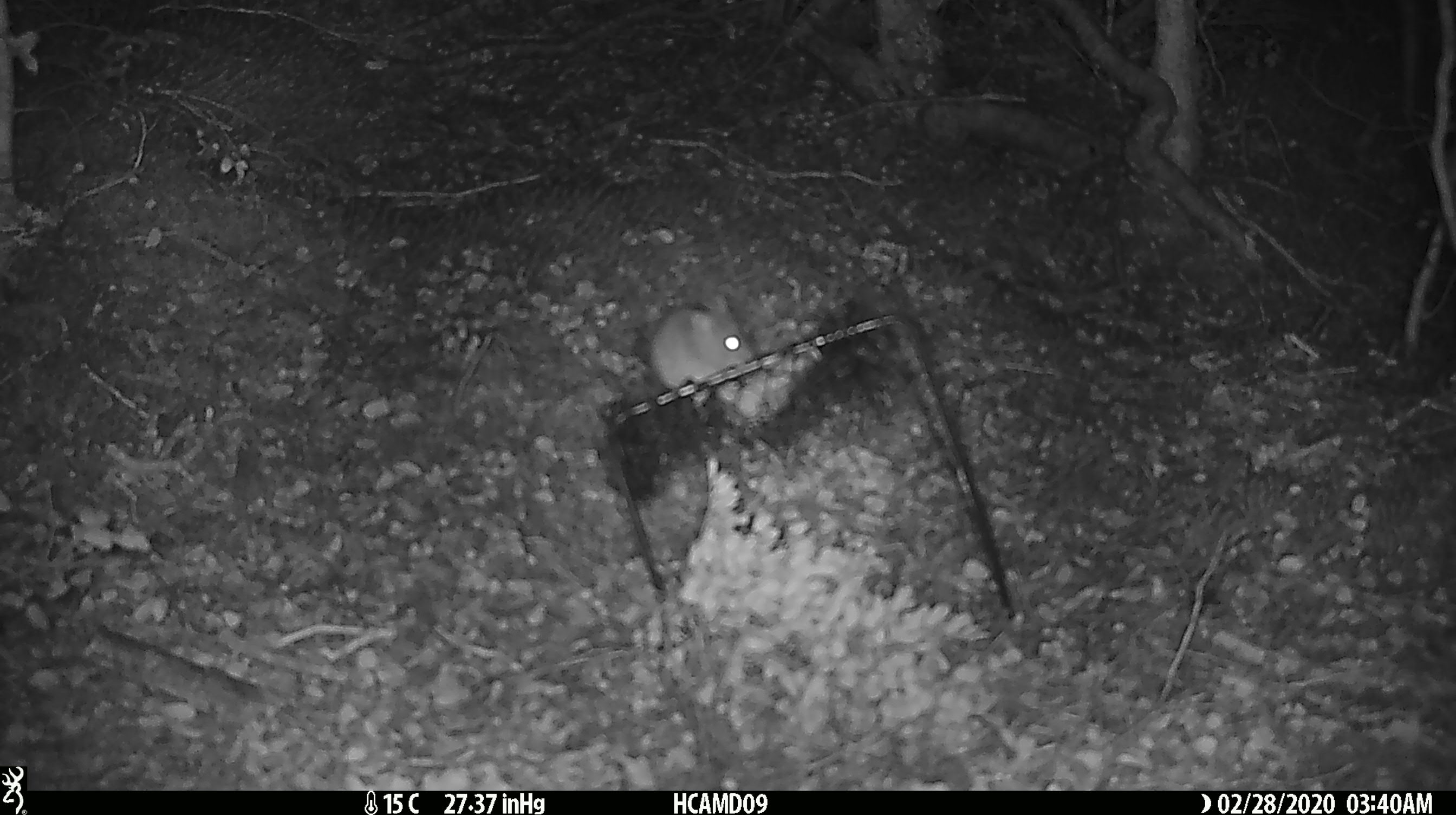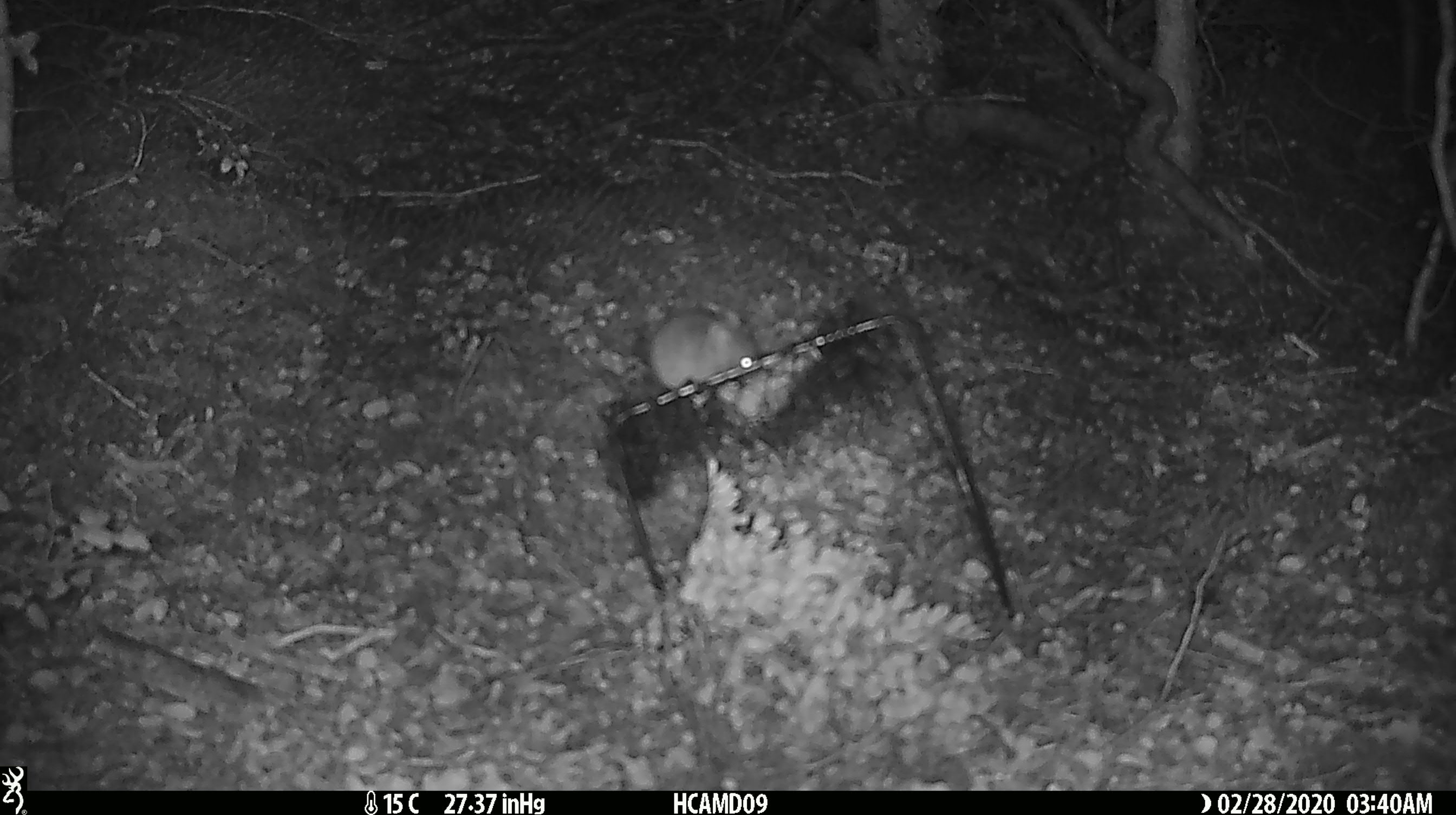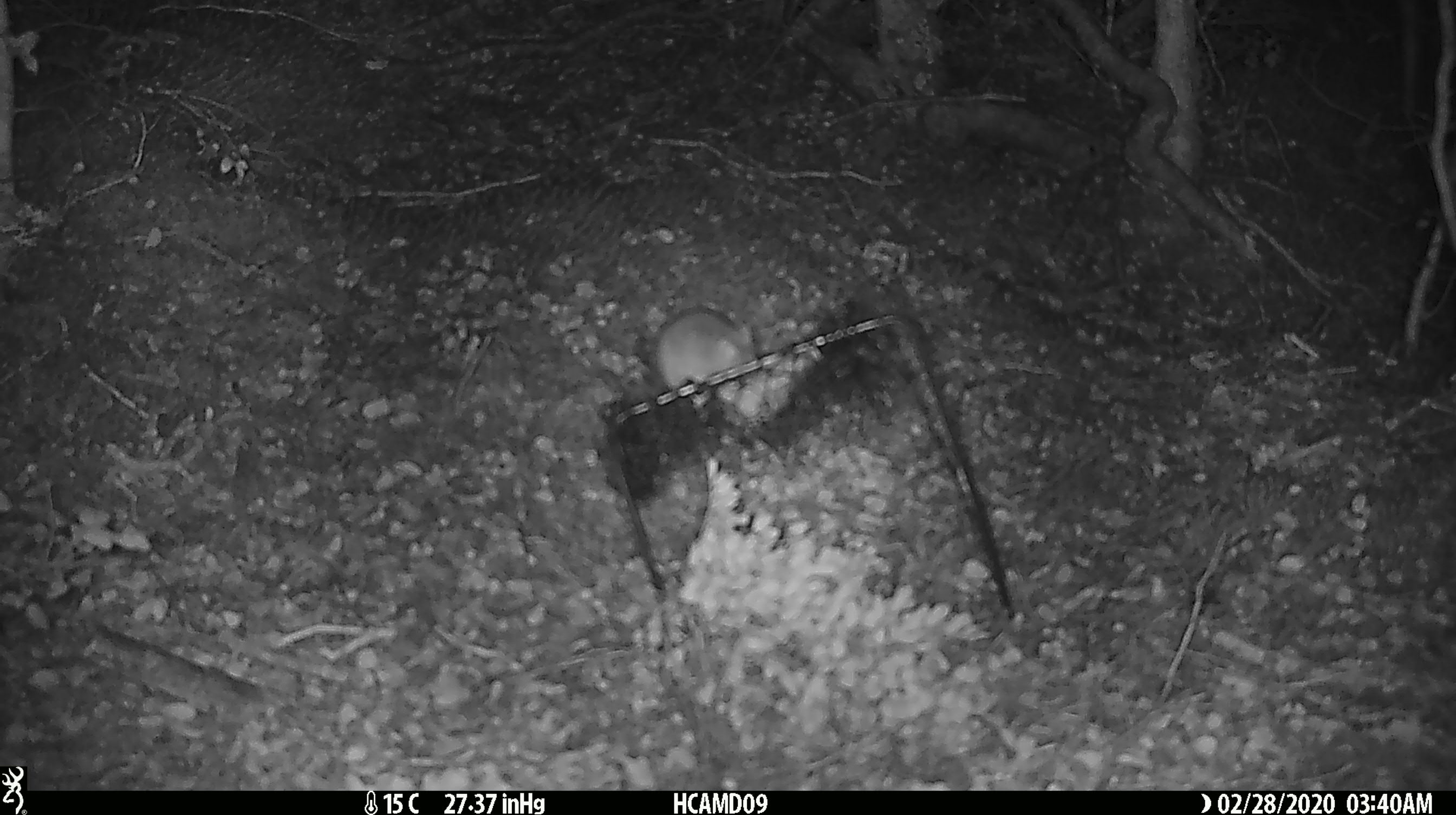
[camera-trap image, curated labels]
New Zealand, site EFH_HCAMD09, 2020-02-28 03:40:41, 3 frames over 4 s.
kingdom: Animalia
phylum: Chordata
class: Mammalia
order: Rodentia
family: Muridae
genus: Mus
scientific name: Mus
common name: mouse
Mouse (Mus).